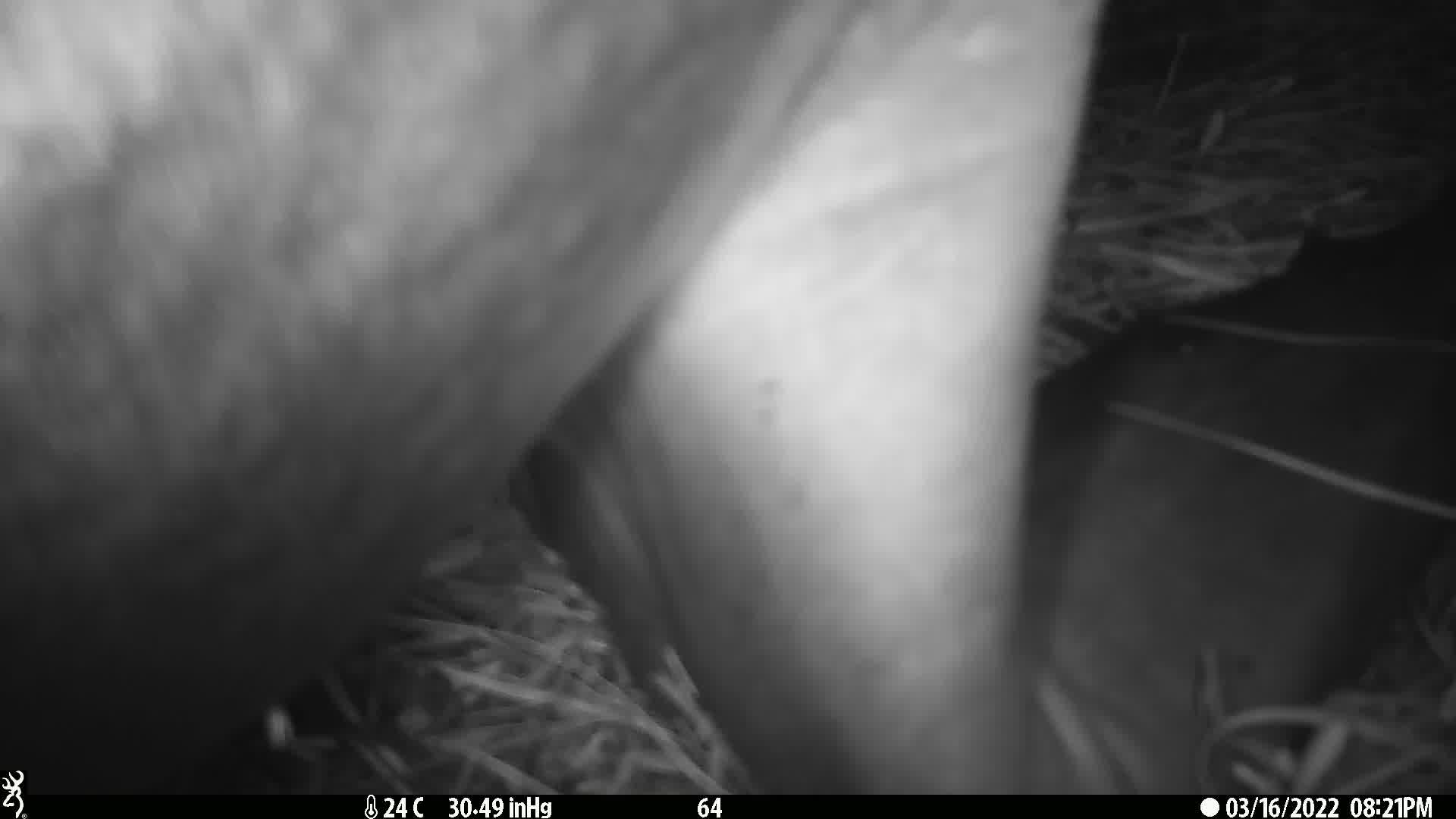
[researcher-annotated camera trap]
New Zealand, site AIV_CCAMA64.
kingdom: Animalia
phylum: Chordata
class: Mammalia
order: Carnivora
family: Otariidae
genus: Phocarctos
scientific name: Phocarctos hookeri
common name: new zealand sea lion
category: sealion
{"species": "sealion (new zealand sea lion) (Phocarctos hookeri)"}